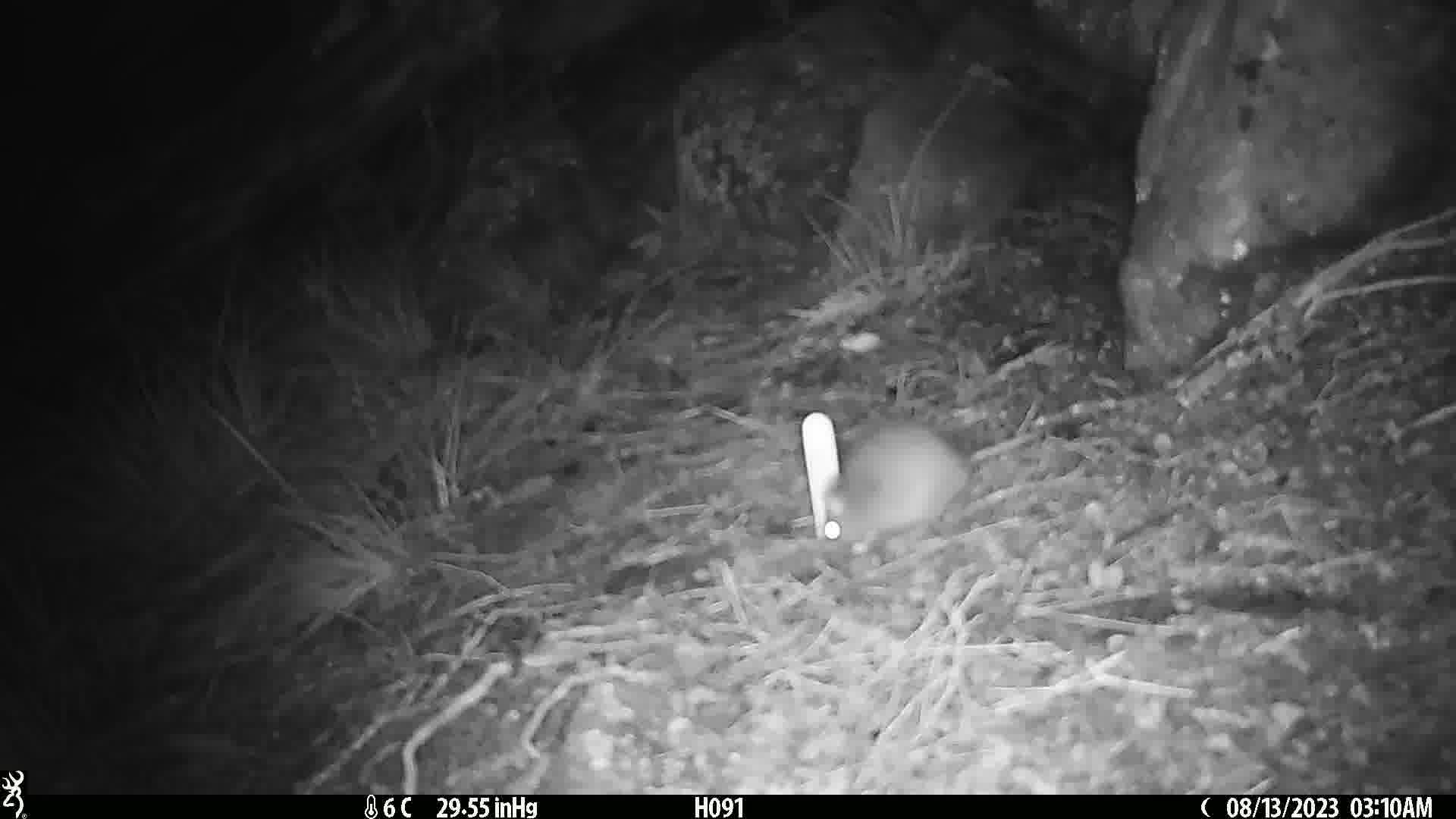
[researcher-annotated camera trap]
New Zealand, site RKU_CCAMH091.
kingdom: Animalia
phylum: Chordata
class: Mammalia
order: Rodentia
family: Muridae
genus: Rattus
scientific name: Rattus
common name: rat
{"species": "rat (Rattus)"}